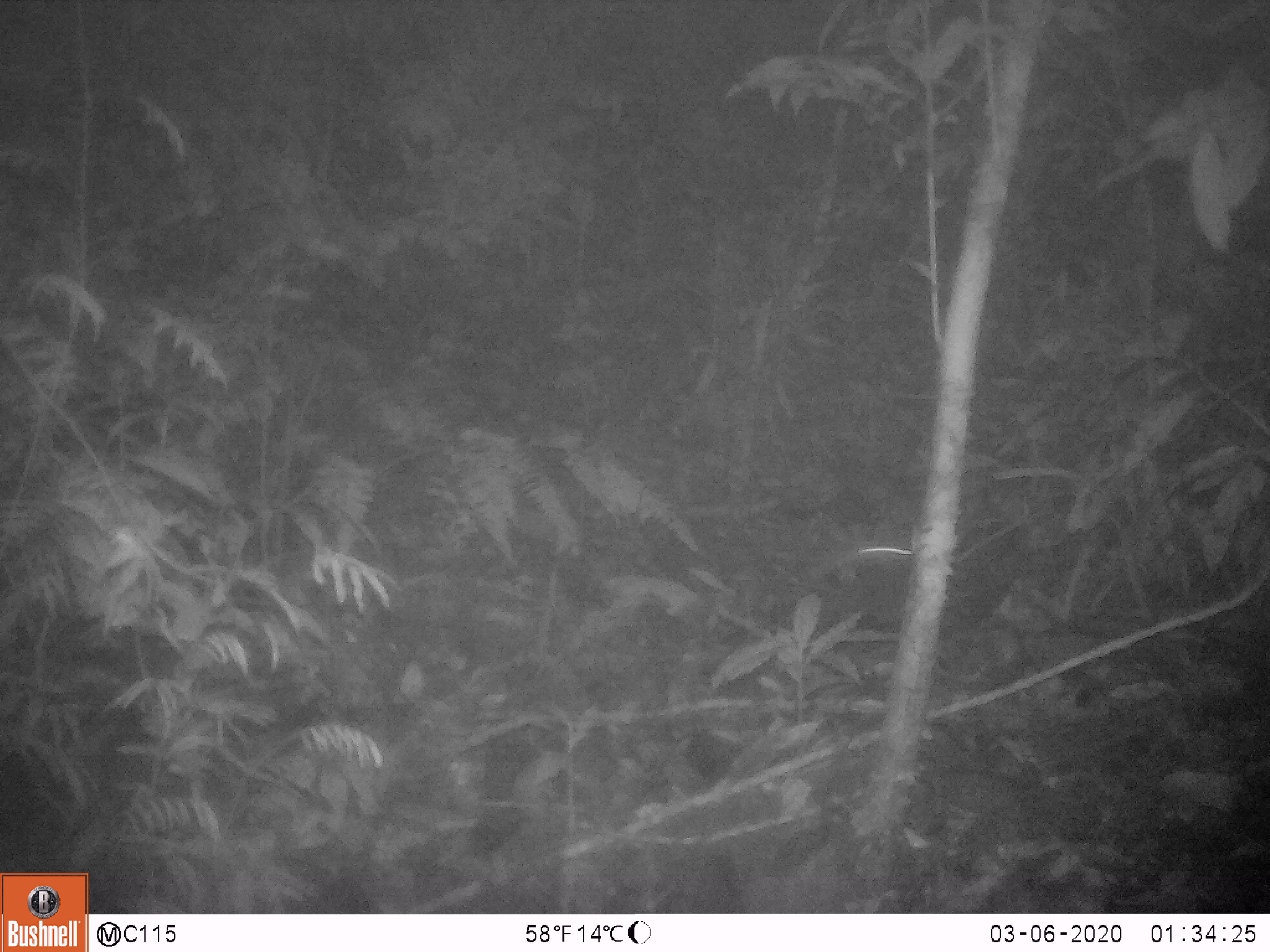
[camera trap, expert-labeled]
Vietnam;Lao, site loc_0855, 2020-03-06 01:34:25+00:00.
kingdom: Animalia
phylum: Chordata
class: Mammalia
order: Rodentia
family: Muridae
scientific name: Muridae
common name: old-world mice and rats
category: unidentified murid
Unidentified murid (old-world mice and rats) (Muridae). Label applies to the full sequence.